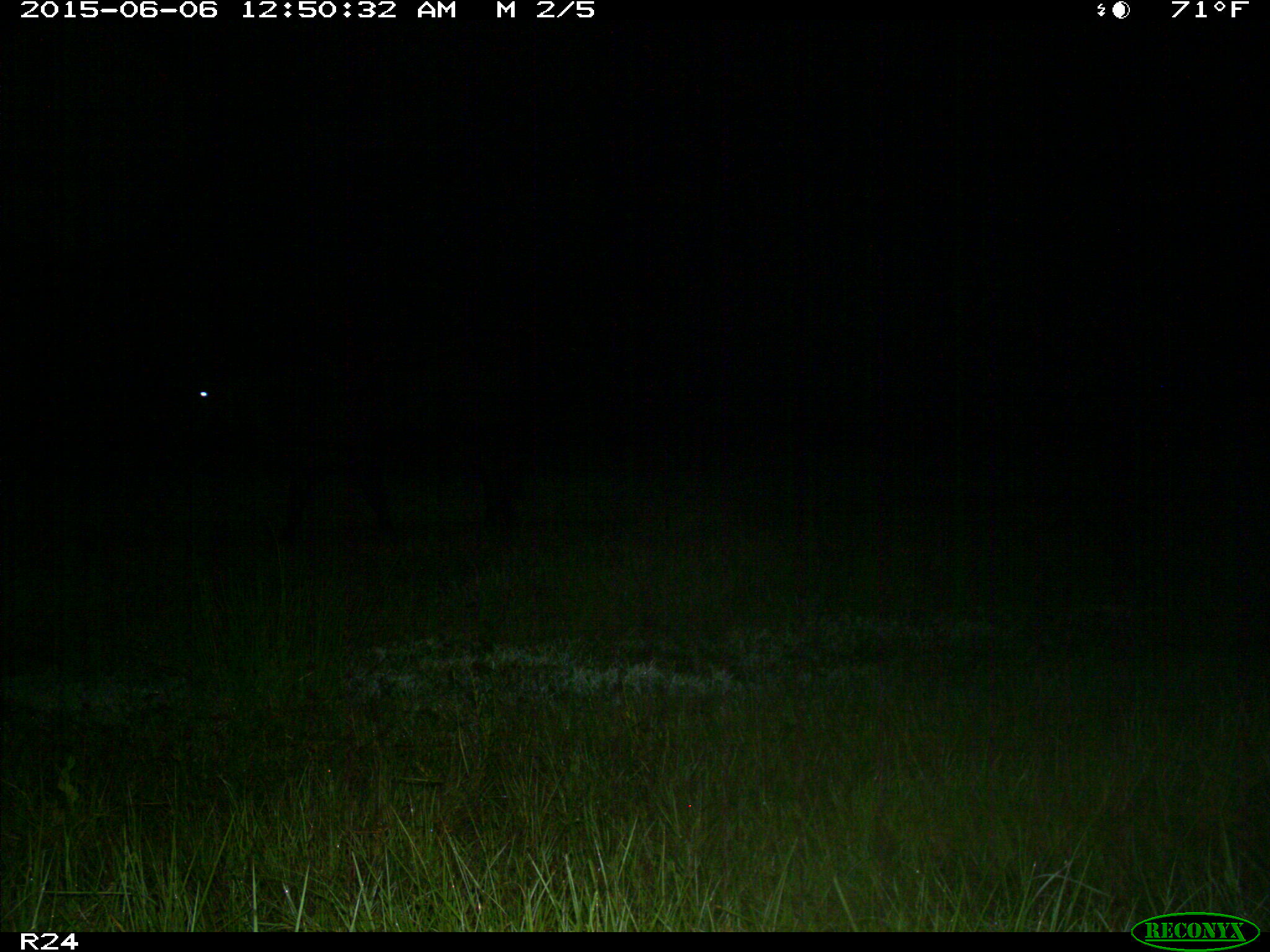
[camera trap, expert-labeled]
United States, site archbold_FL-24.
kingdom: Animalia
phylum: Chordata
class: Mammalia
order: Artiodactyla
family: Bovidae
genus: Bos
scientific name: Bos taurus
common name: domestic cow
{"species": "Bos taurus (domestic cow)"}